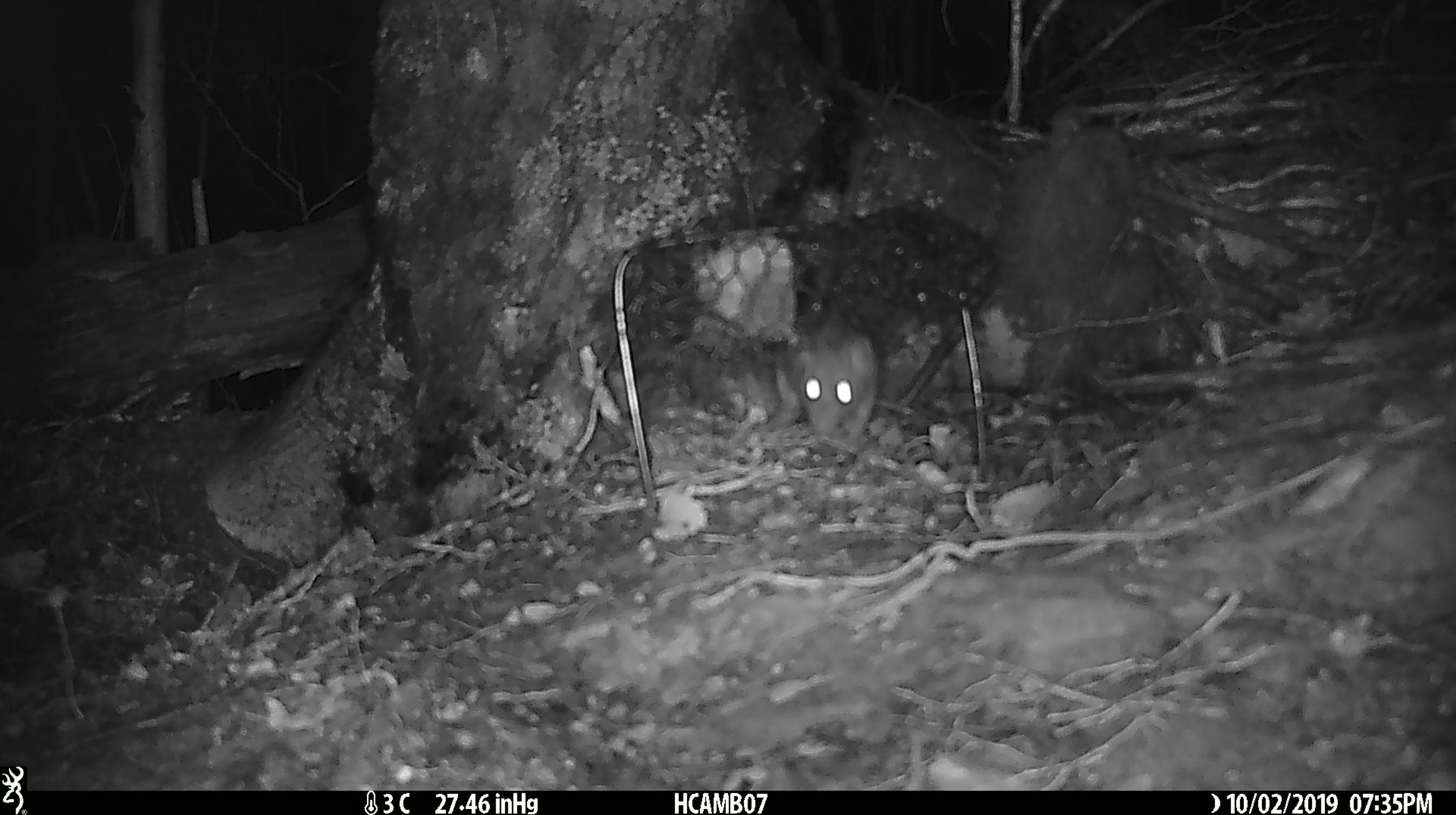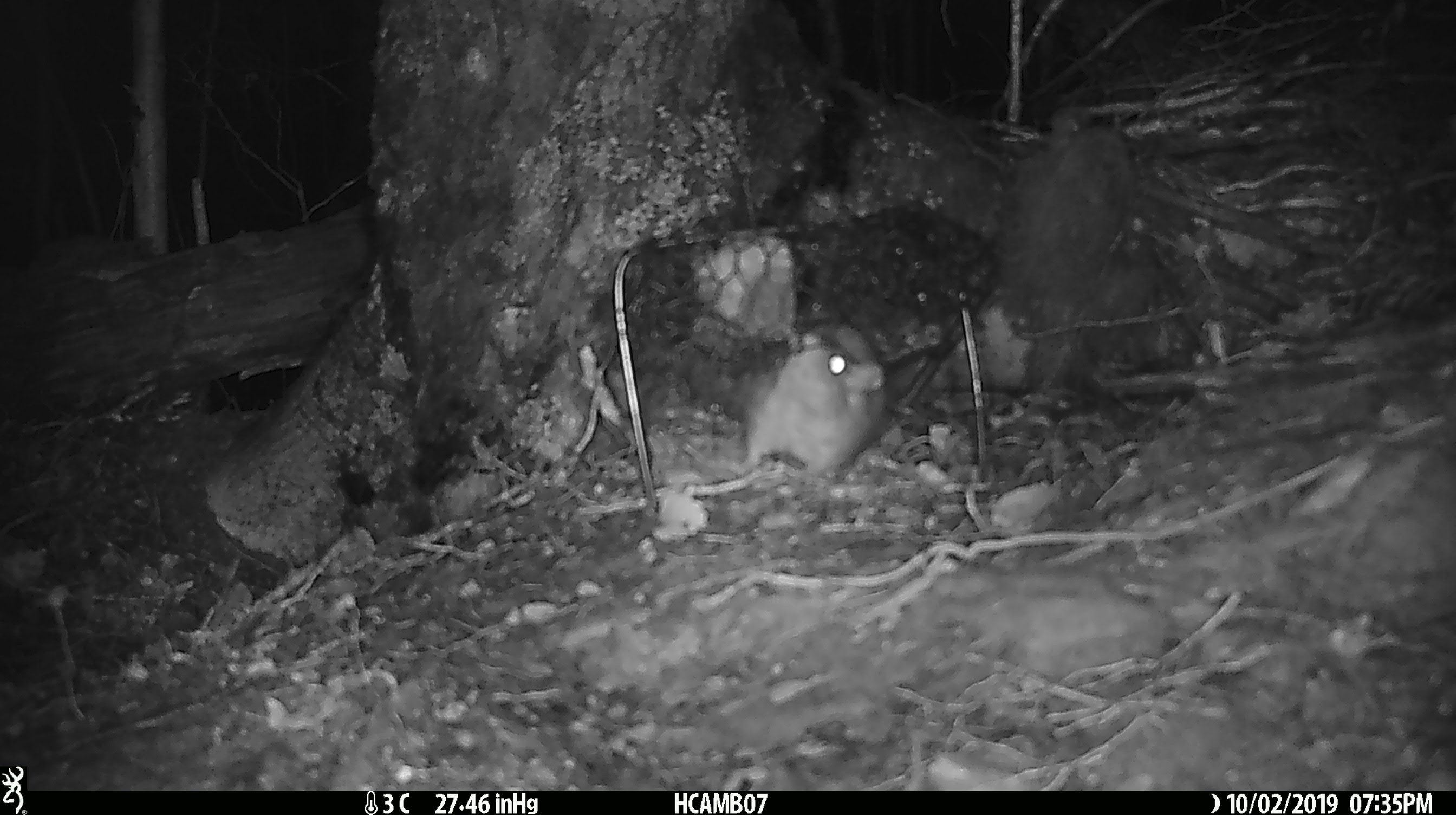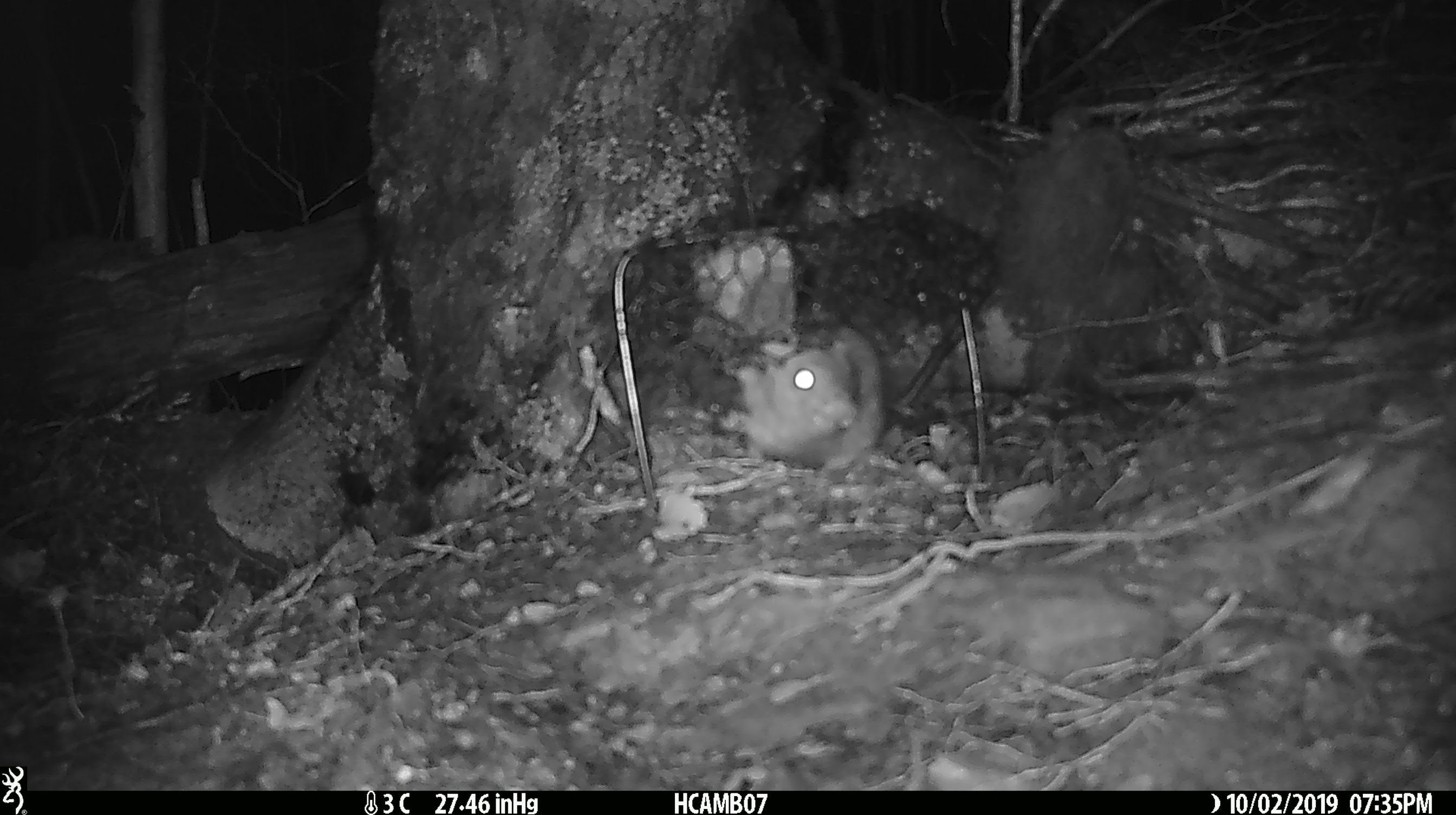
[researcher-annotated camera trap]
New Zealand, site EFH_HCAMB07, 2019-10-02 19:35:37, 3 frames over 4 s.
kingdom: Animalia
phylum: Chordata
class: Mammalia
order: Rodentia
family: Muridae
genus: Rattus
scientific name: Rattus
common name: rat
Rat (Rattus).